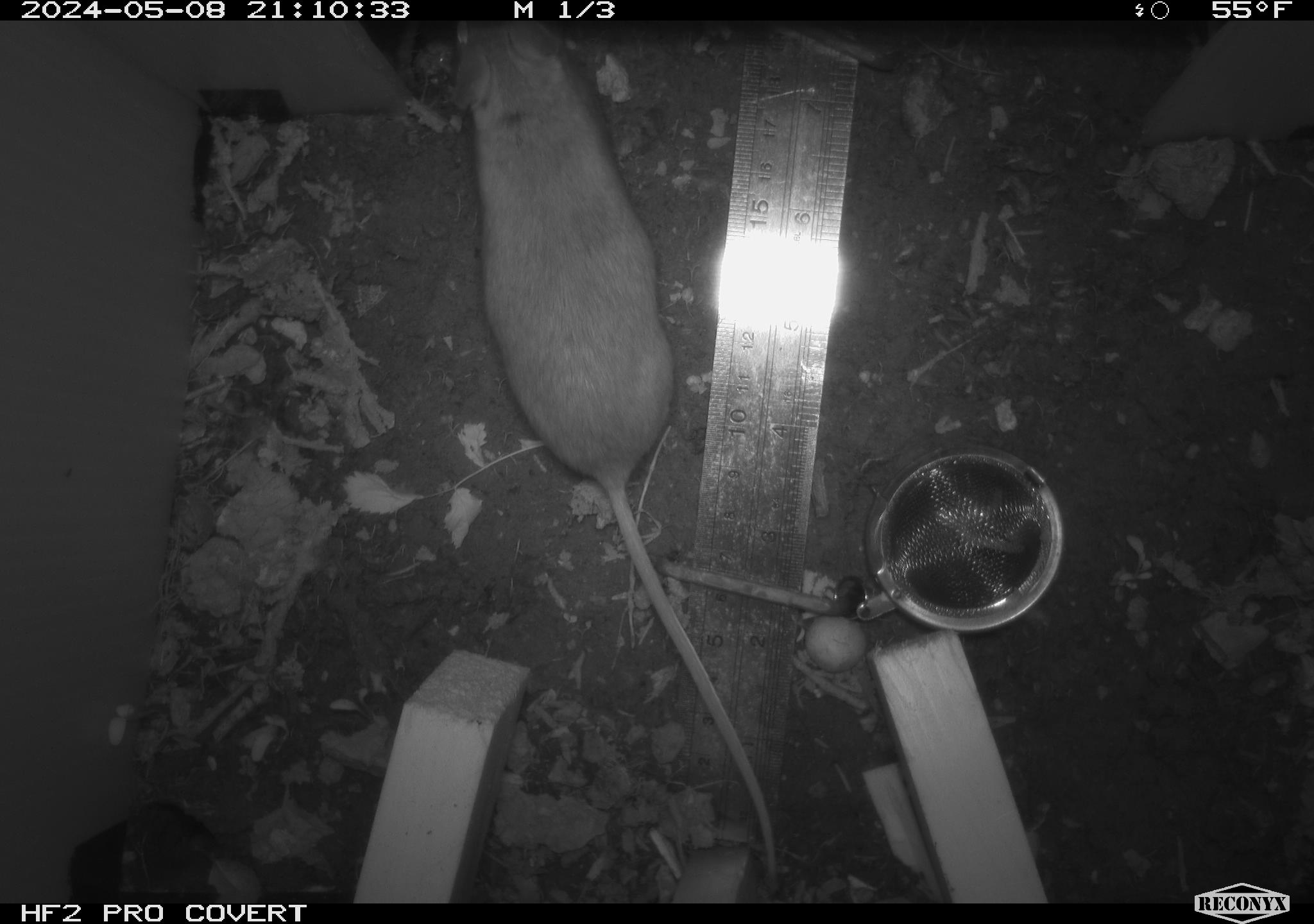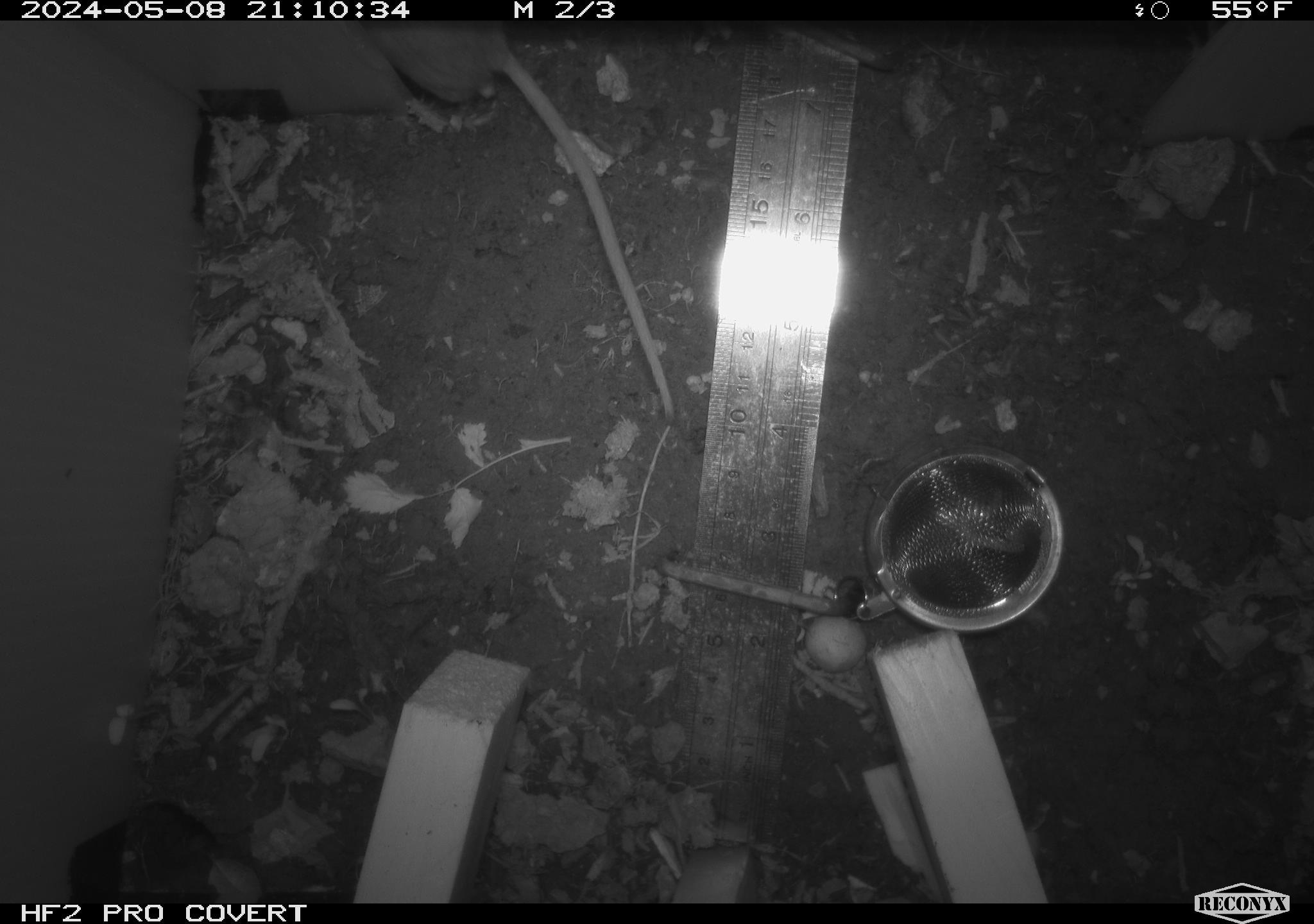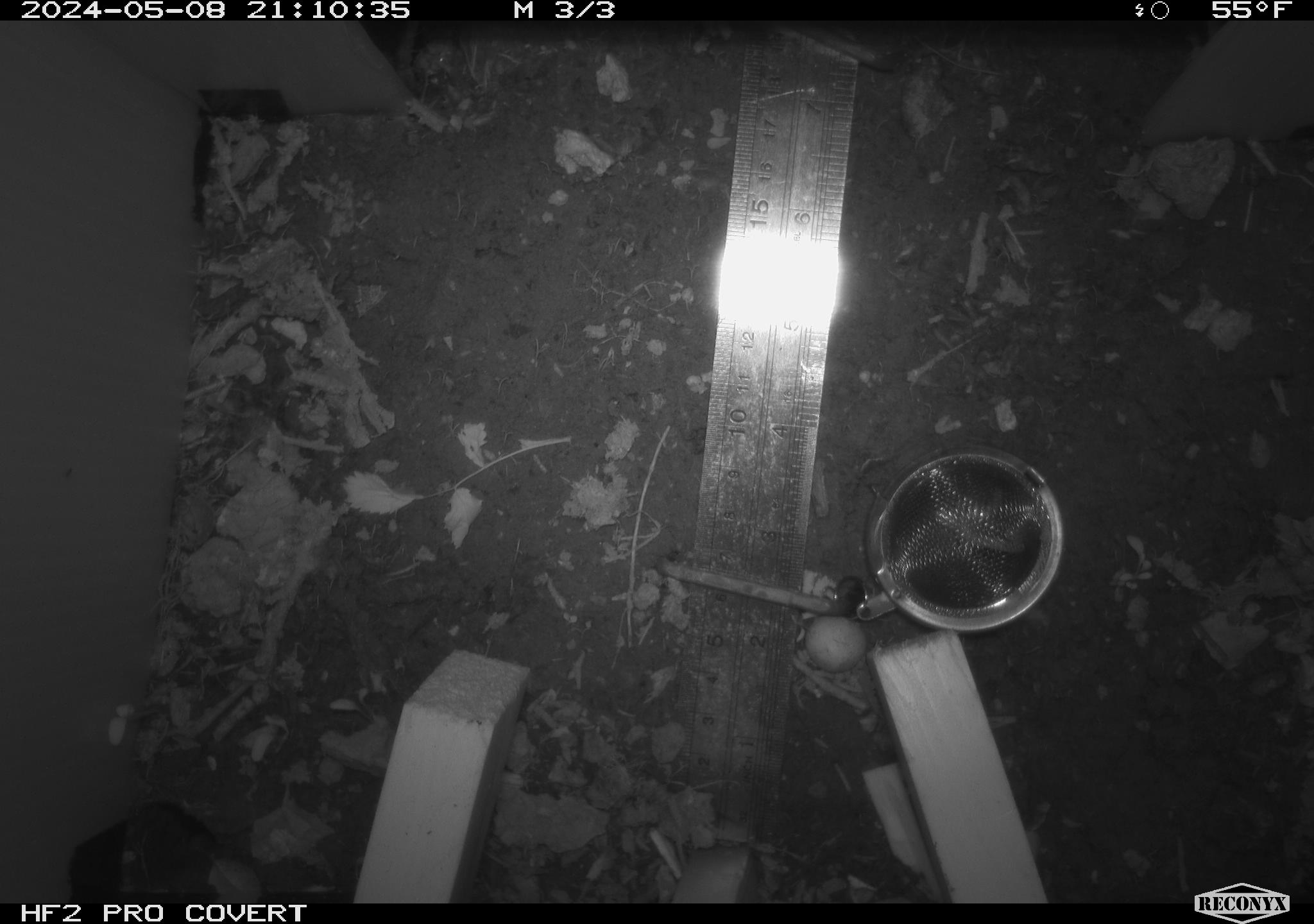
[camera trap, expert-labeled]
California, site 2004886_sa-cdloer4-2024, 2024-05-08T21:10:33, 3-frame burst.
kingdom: Animalia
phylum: Chordata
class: Mammalia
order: Rodentia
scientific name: Rodentia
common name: woodrat or rat or mouse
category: woodrat or rat or mouse species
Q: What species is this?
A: Woodrat or rat or mouse species (woodrat or rat or mouse) (Rodentia).